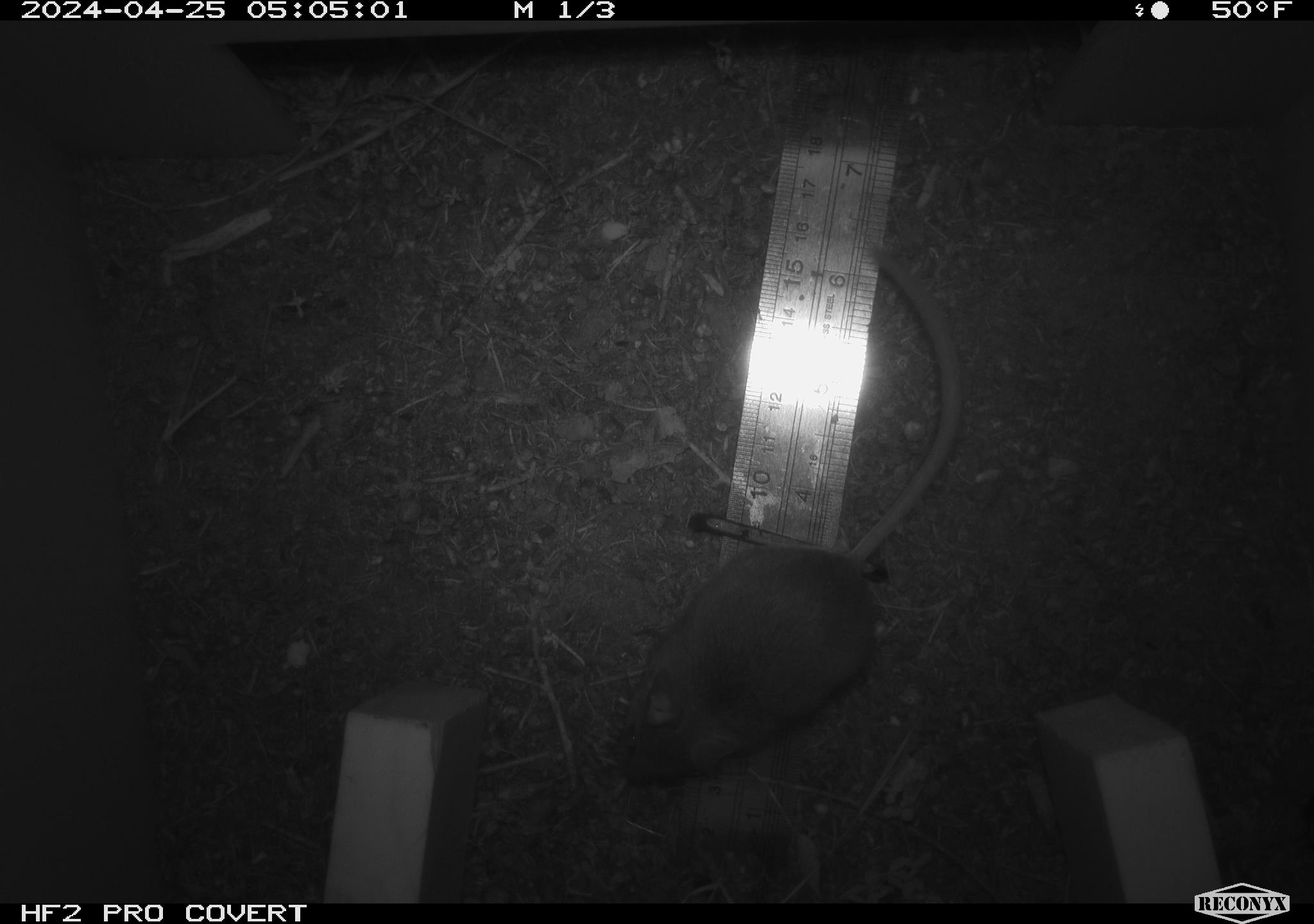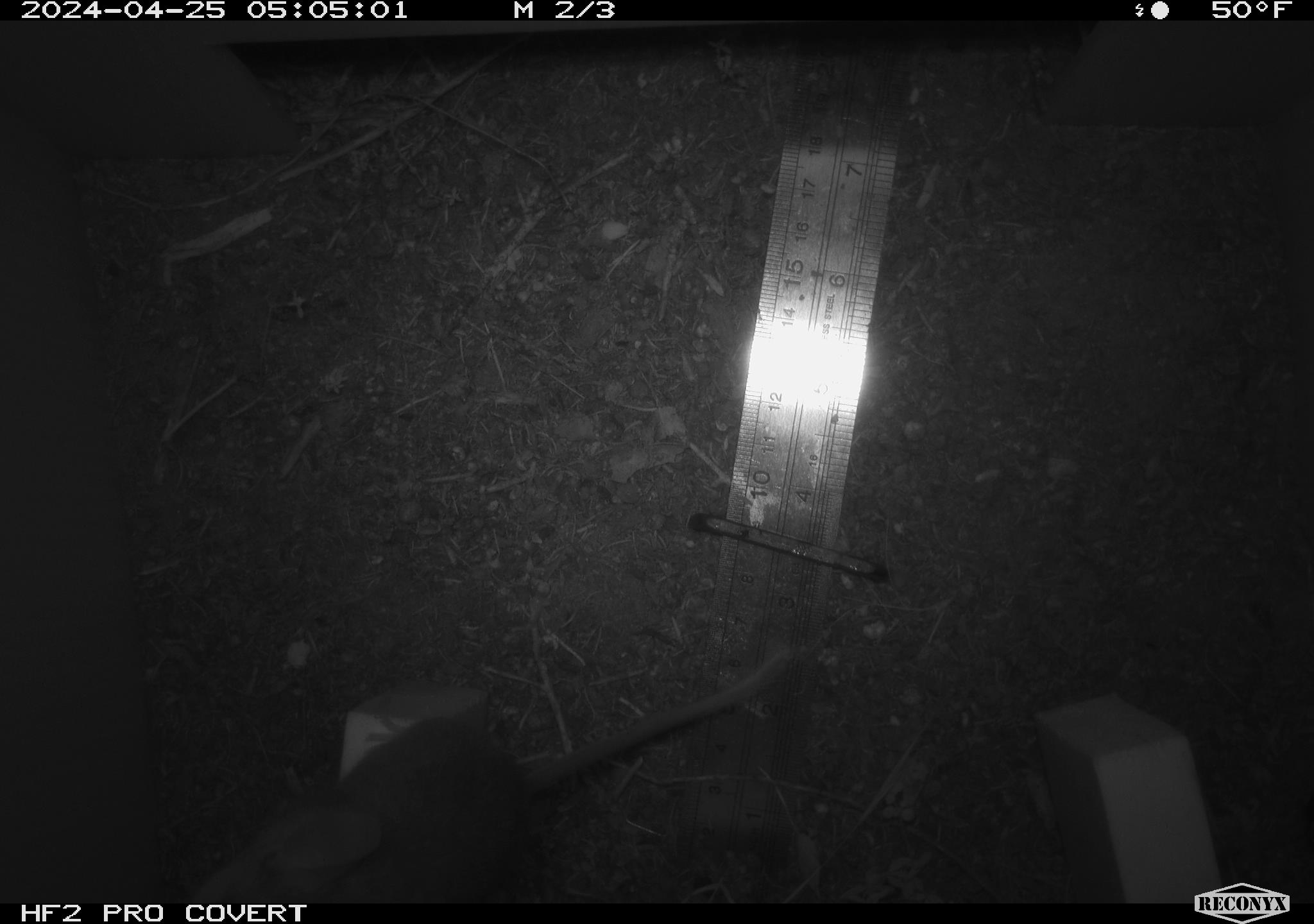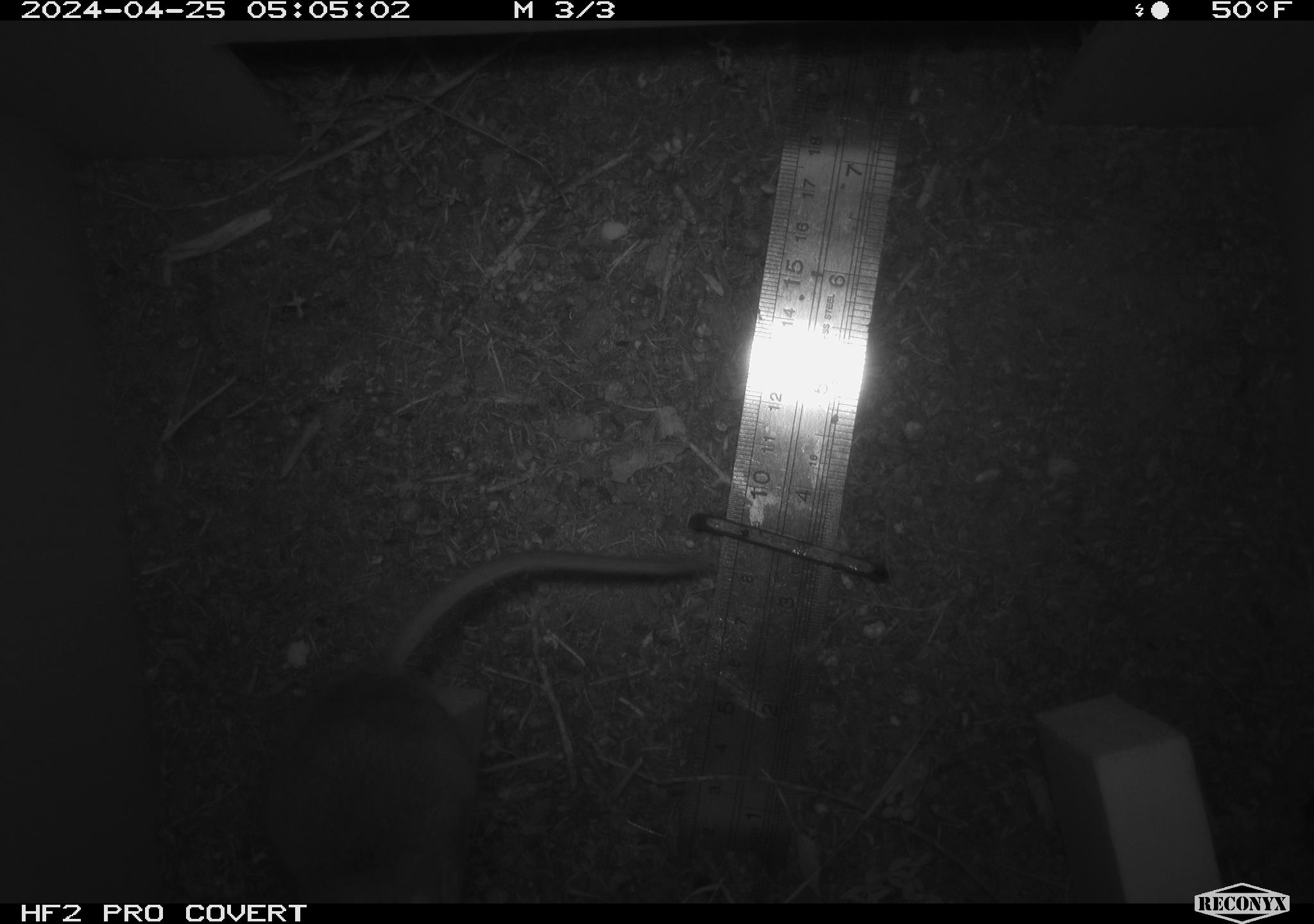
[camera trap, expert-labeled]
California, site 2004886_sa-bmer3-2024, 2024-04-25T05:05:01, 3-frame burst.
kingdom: Animalia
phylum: Chordata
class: Mammalia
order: Rodentia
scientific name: Rodentia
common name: mouse species